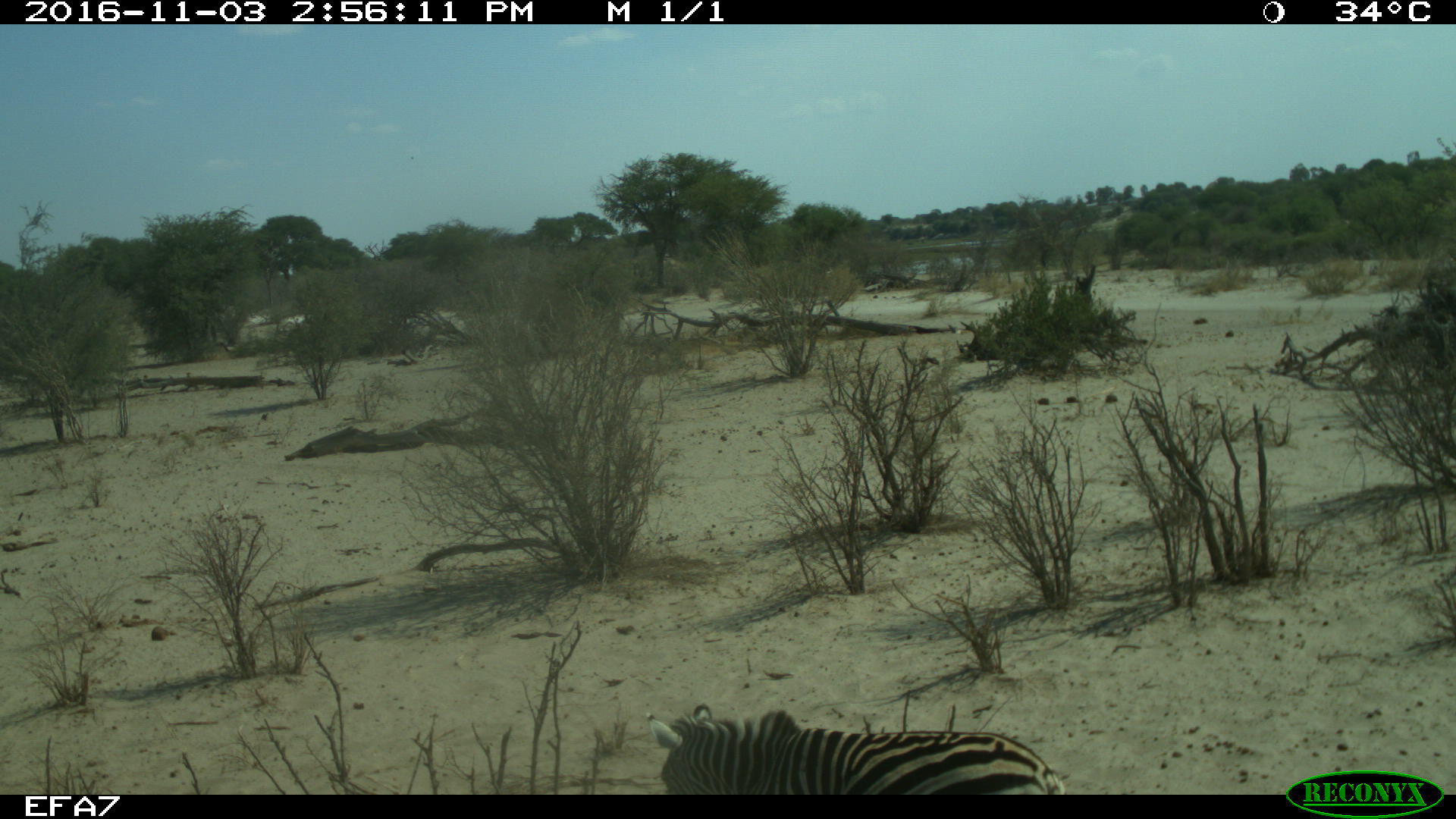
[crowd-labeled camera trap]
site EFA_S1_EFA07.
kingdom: Animalia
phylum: Chordata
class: Mammalia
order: Perissodactyla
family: Equidae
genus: Equus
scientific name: Equus quagga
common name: plains zebra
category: zebraplains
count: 1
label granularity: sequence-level